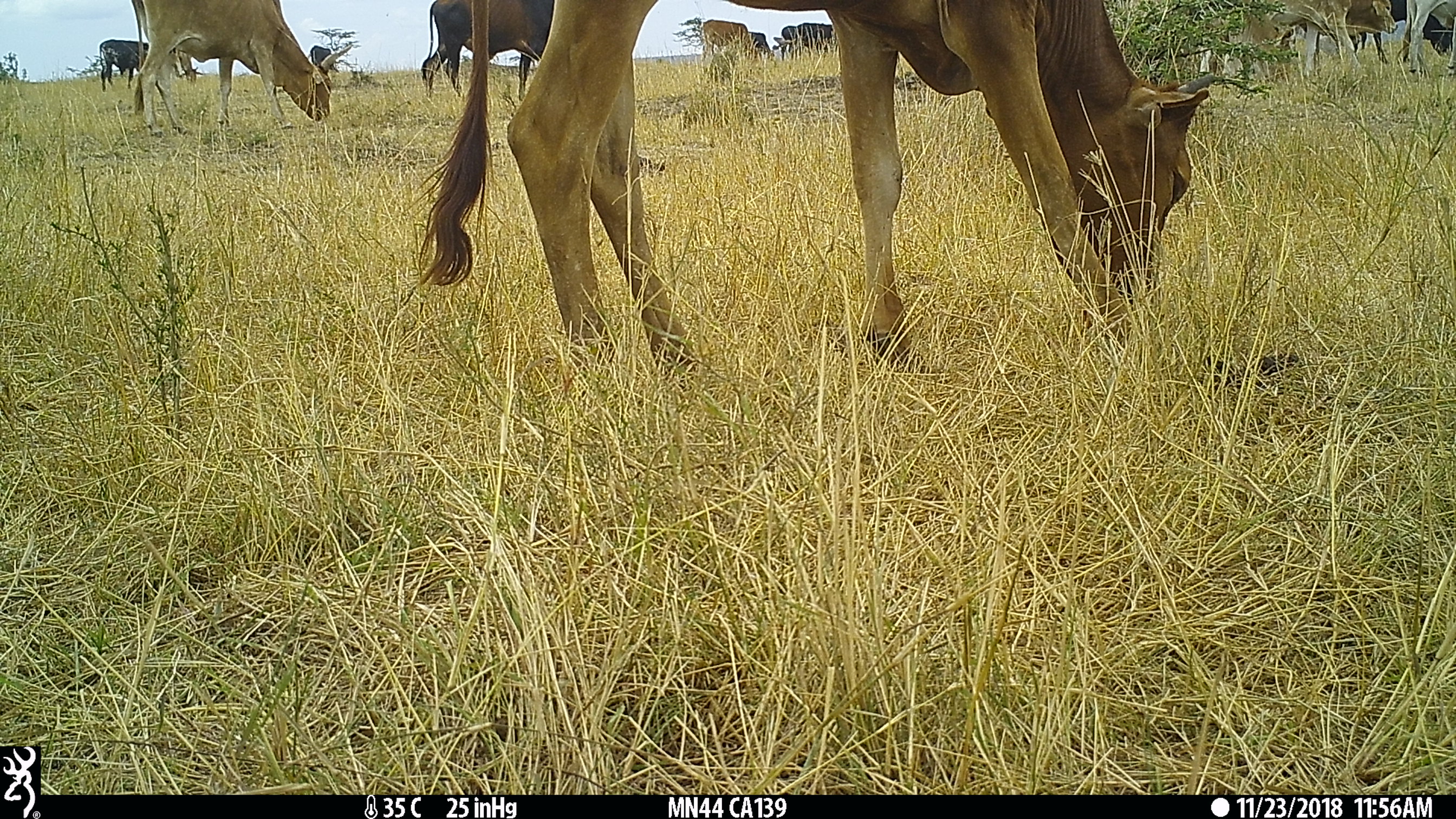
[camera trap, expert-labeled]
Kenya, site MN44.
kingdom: Animalia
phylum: Chordata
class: Mammalia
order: Artiodactyla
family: Bovidae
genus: Bos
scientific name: Bos taurus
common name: cattle